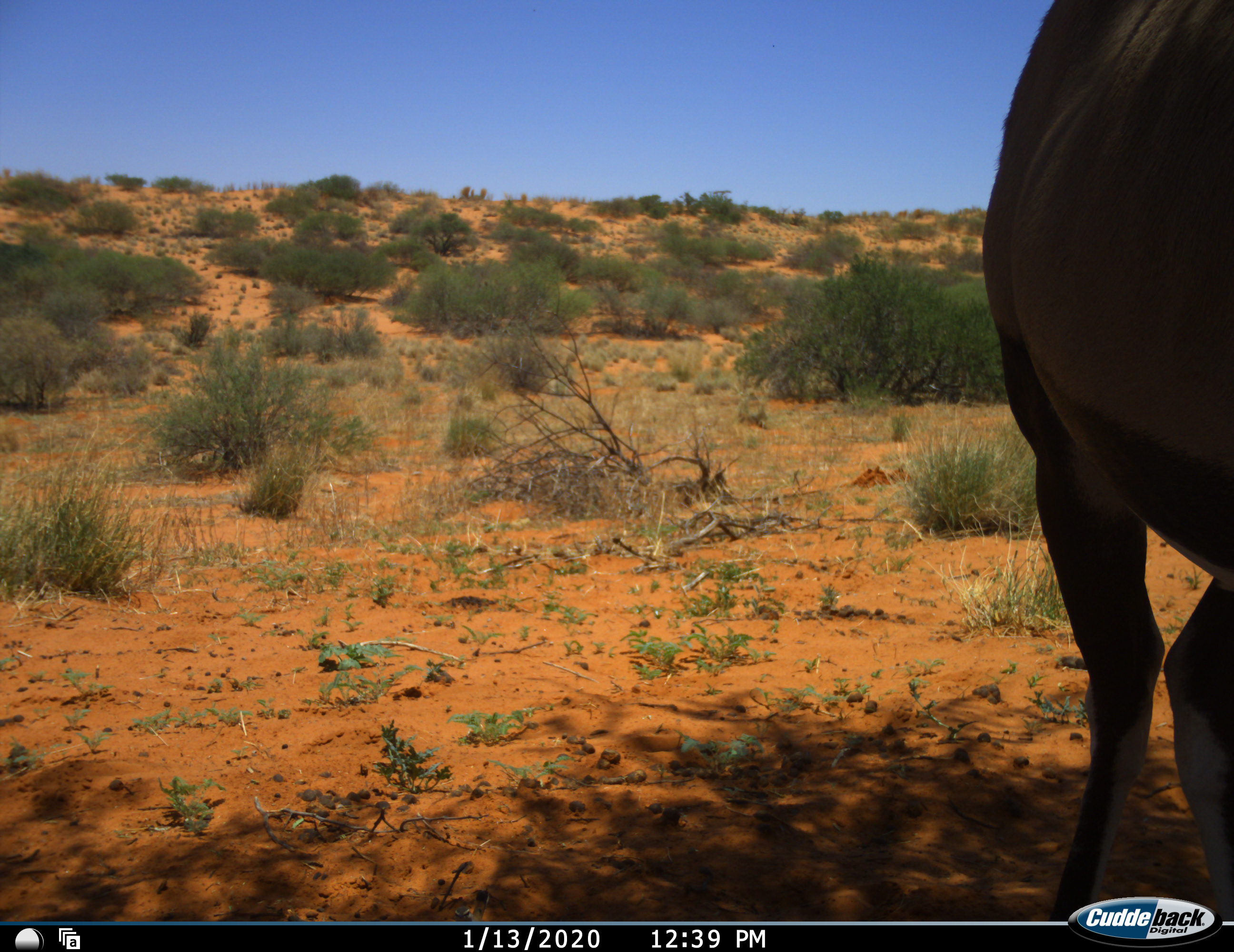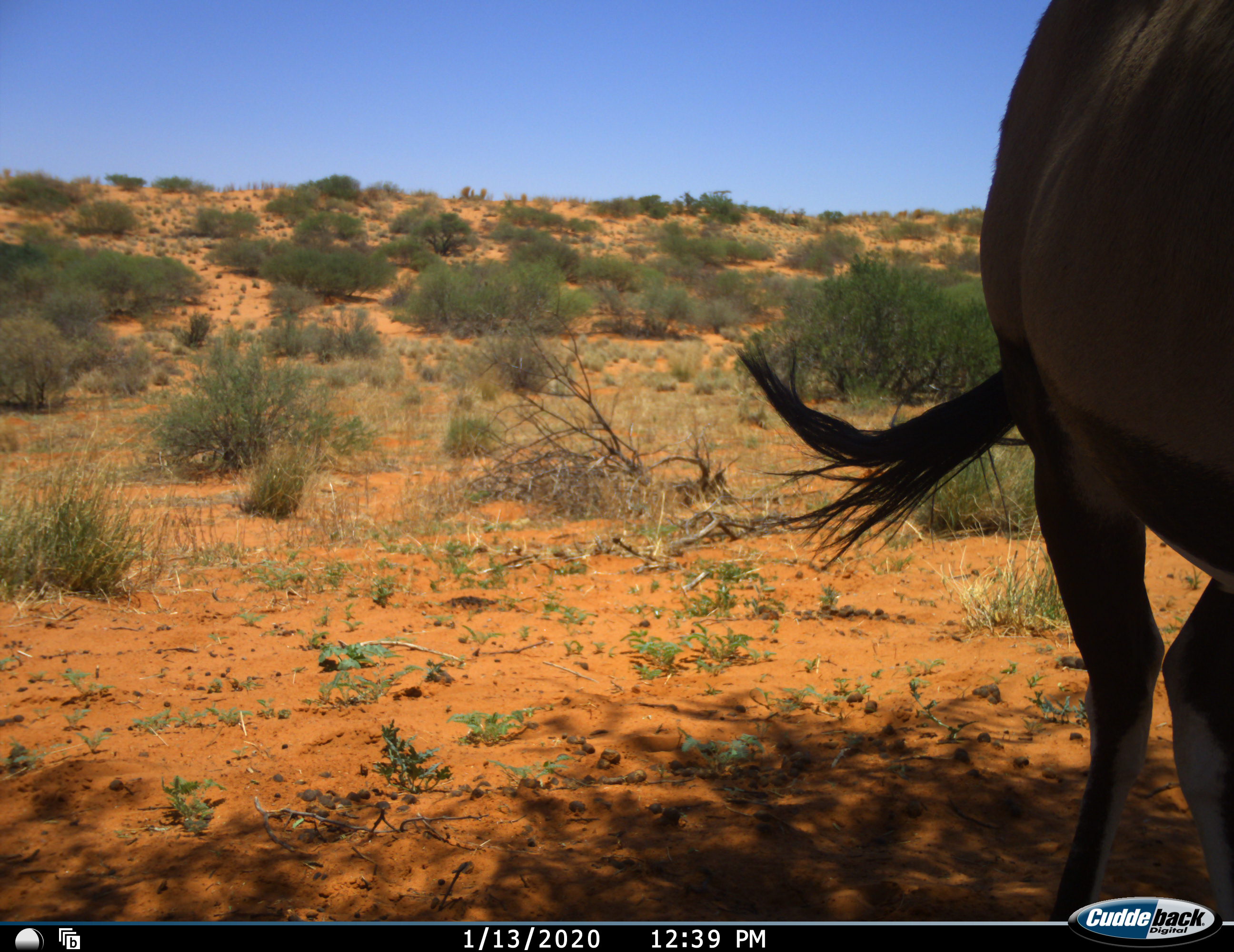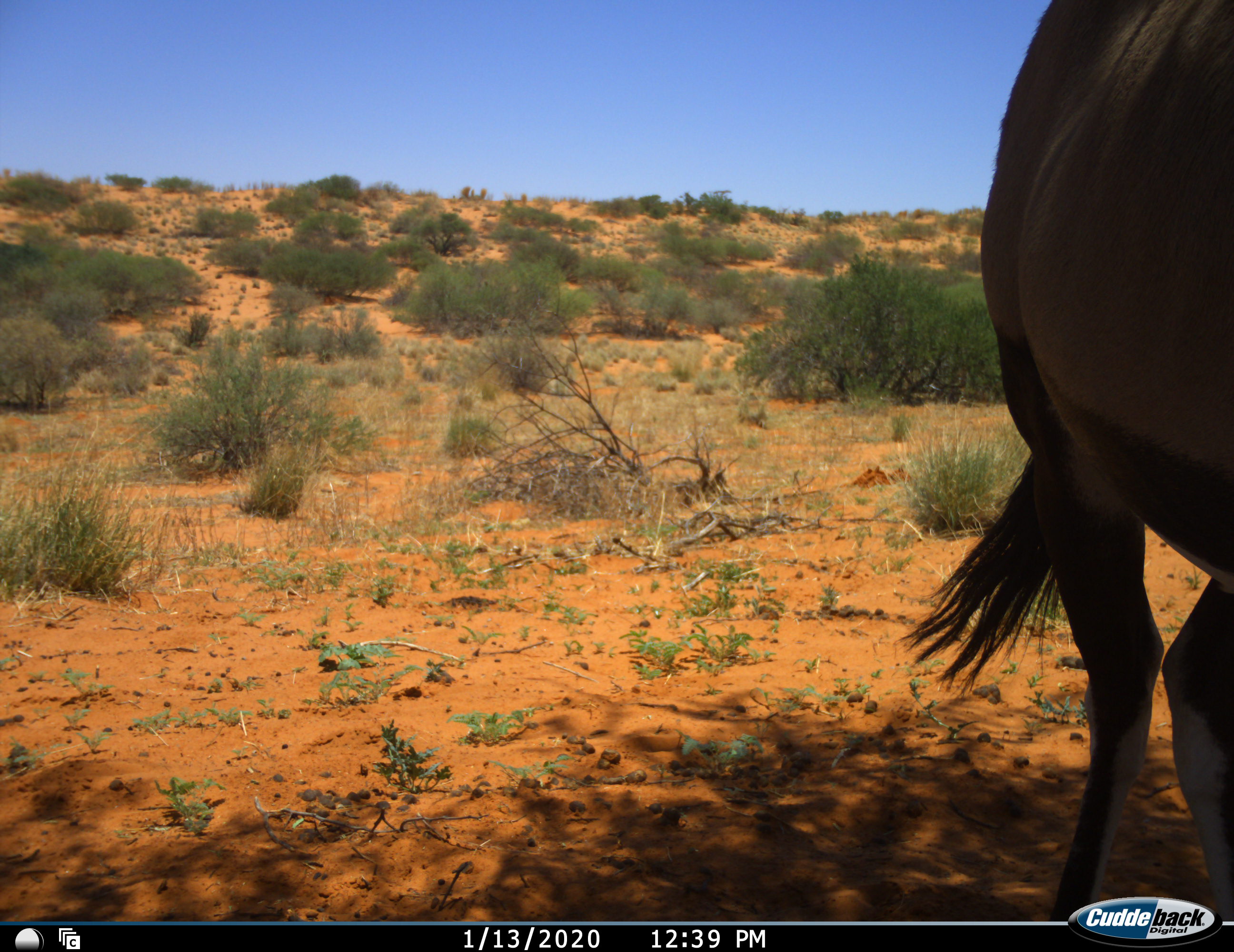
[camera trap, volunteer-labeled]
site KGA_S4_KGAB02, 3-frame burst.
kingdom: Animalia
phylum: Chordata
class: Mammalia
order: Artiodactyla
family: Bovidae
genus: Oryx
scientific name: Oryx gazella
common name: gemsbok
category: oryx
Oryx (gemsbok) (Oryx gazella), count 1. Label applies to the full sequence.